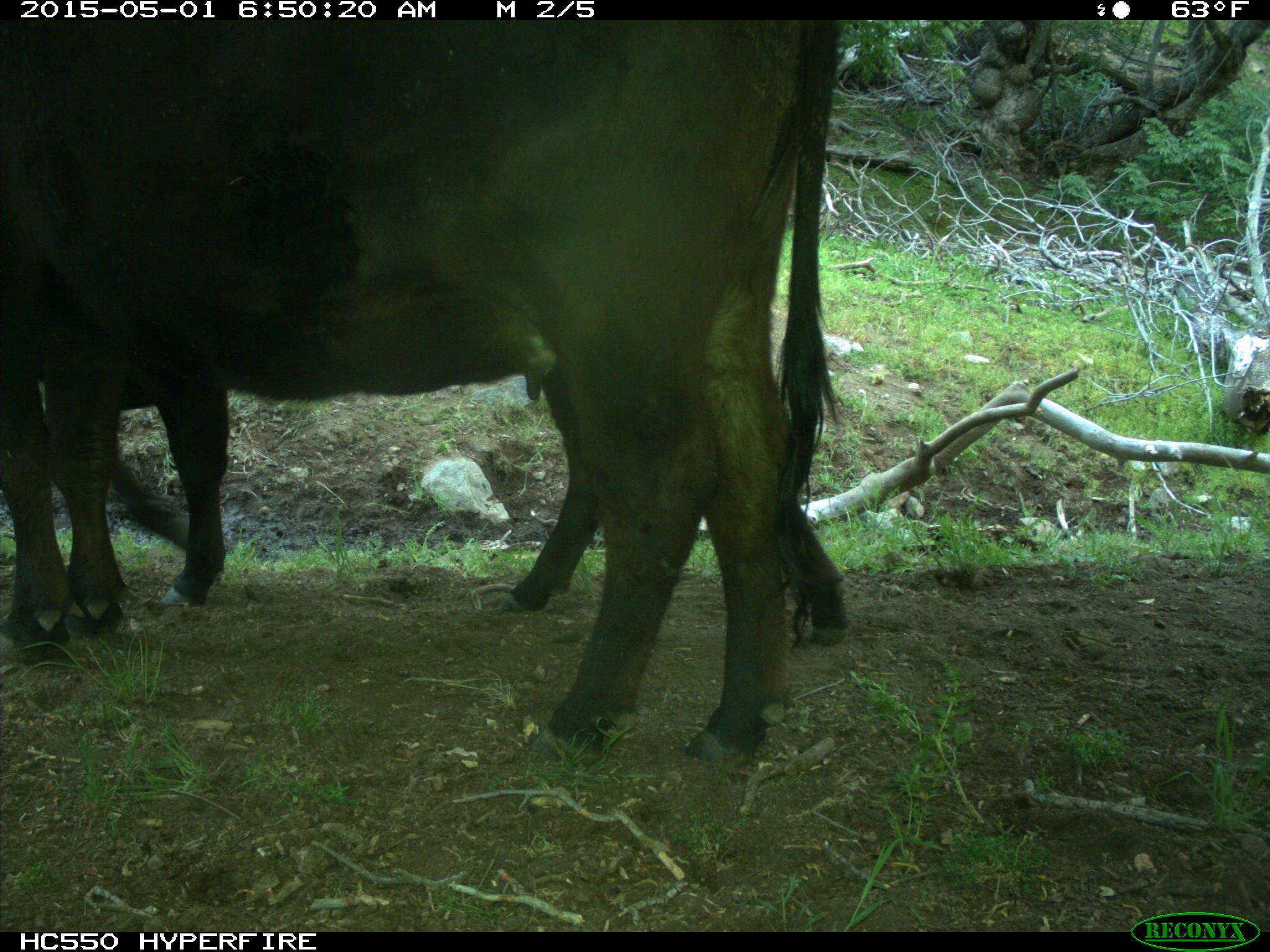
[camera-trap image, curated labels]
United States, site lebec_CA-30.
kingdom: Animalia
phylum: Chordata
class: Mammalia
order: Artiodactyla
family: Bovidae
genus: Bos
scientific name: Bos taurus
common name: domestic cow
Bos taurus (domestic cow).